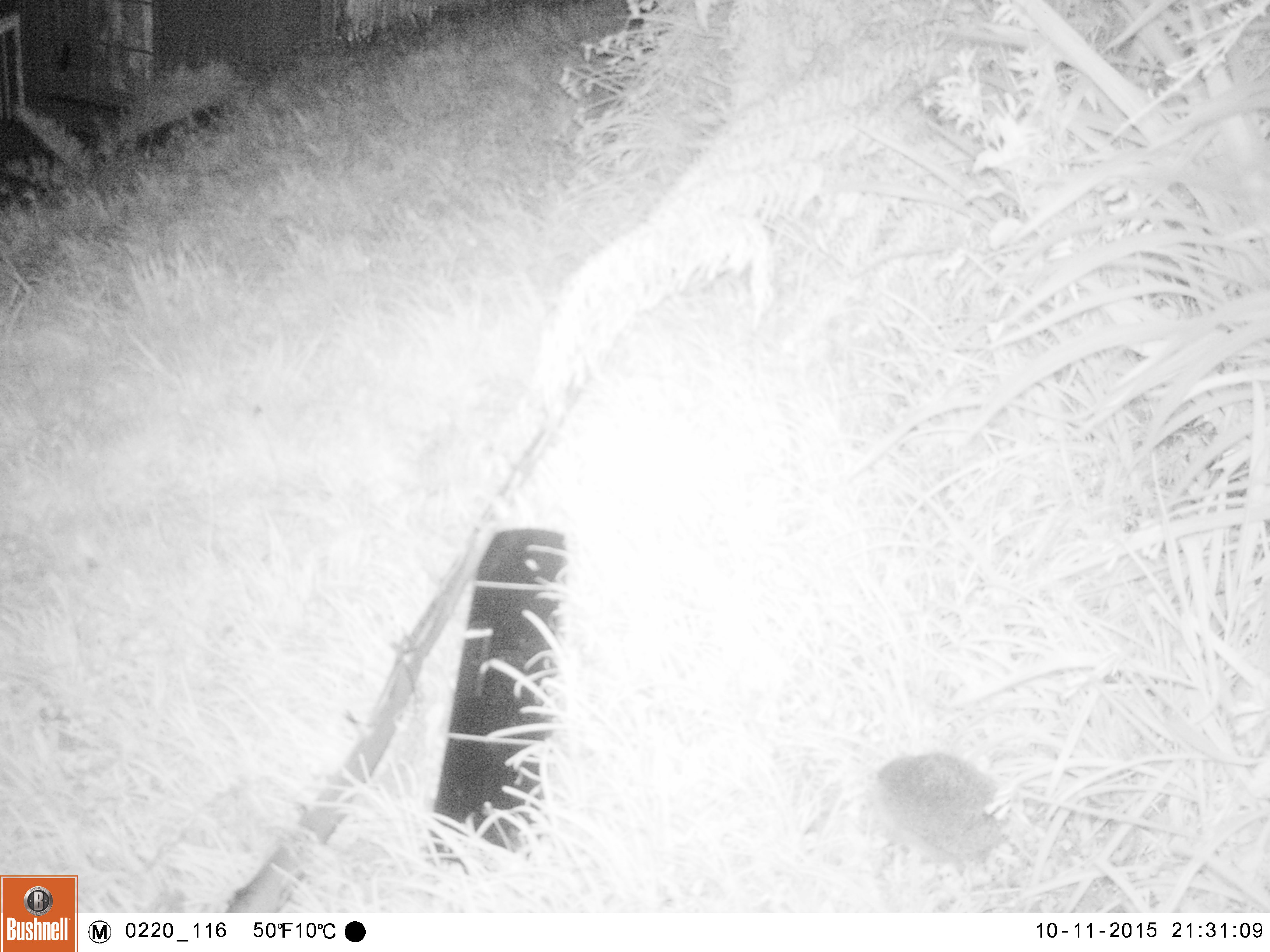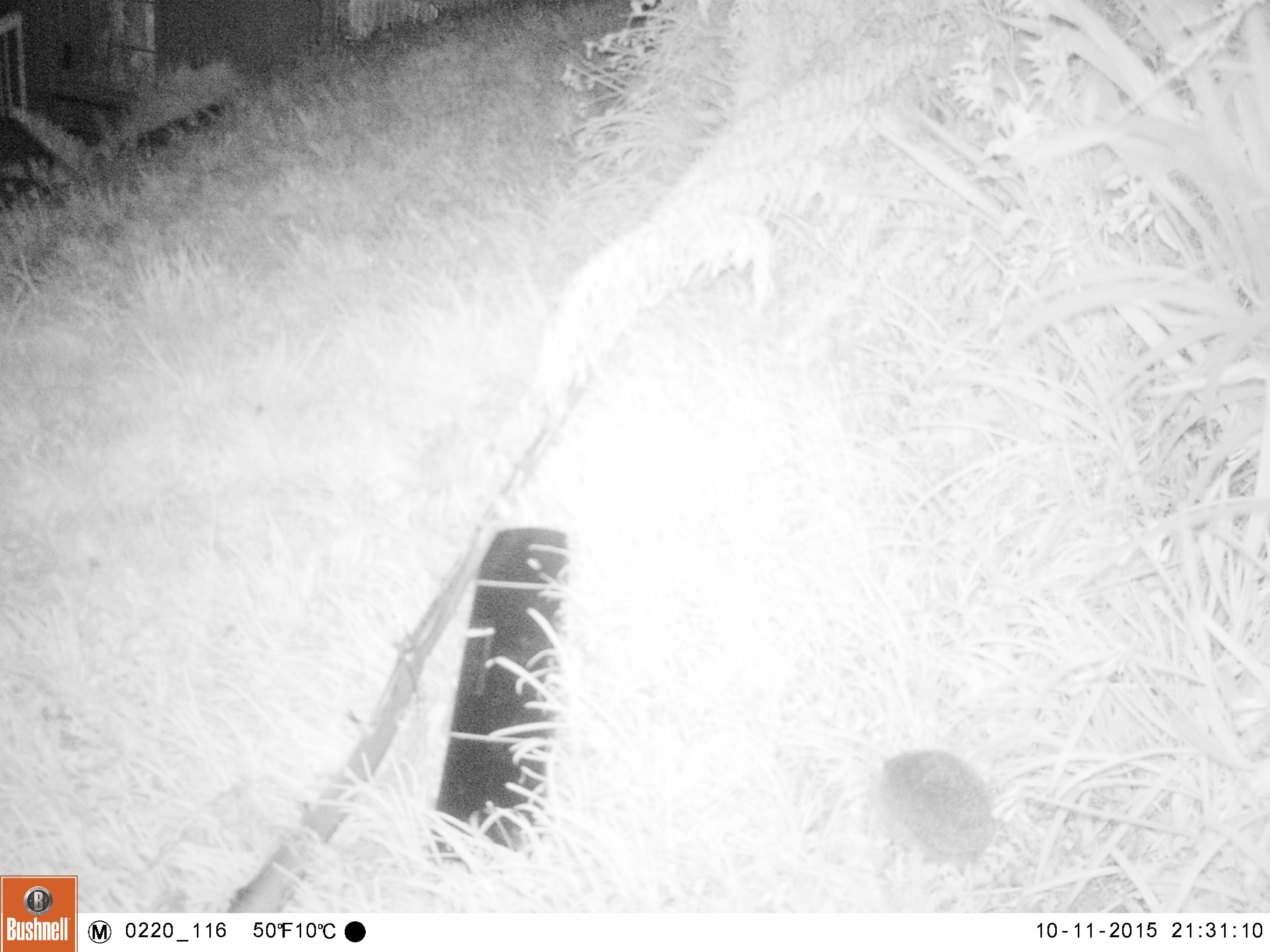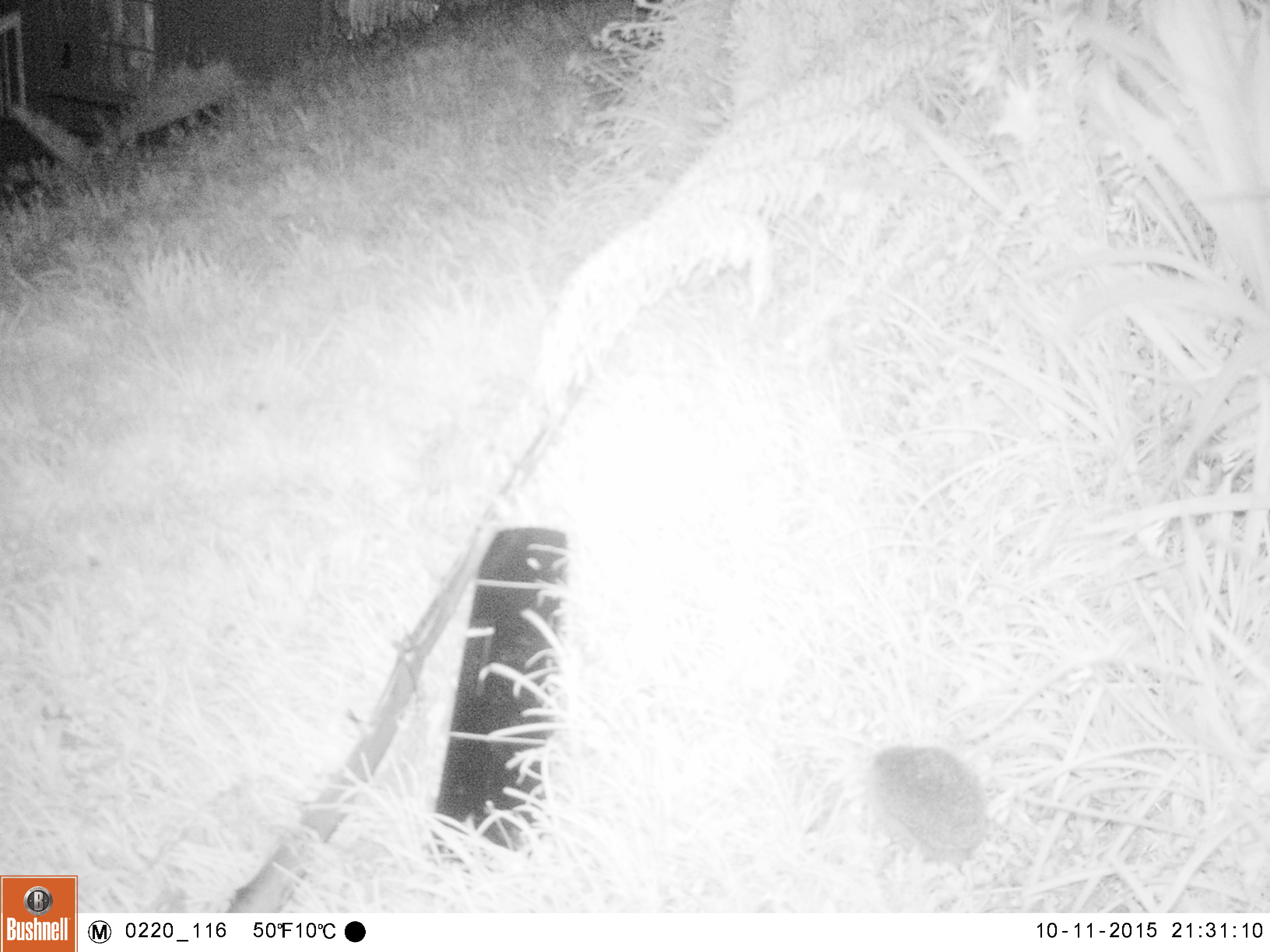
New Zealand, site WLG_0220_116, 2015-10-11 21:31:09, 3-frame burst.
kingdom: Animalia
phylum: Chordata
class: Mammalia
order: Eulipotyphla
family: Erinaceidae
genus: Erinaceus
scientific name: Erinaceus europaeus europaeus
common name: european hedgehog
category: hedgehog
Hedgehog (european hedgehog) (Erinaceus europaeus europaeus).